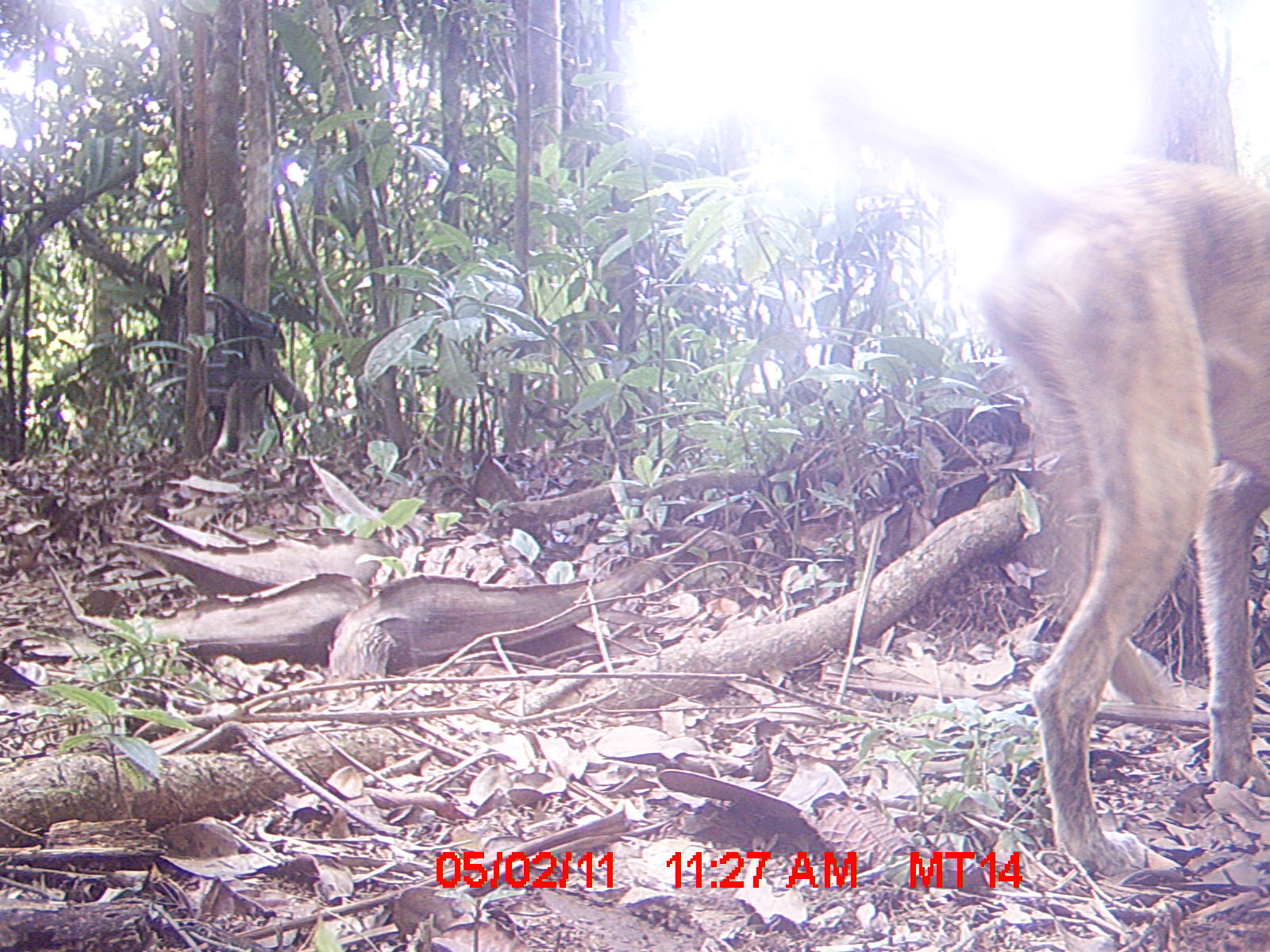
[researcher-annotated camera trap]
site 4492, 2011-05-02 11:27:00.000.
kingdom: Animalia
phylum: Chordata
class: Mammalia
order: Carnivora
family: Canidae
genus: Canis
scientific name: Canis familiaris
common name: domestic dog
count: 1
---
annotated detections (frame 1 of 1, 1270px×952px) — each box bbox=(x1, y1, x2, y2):
canis familiaris: bbox=(811, 82, 1270, 873)